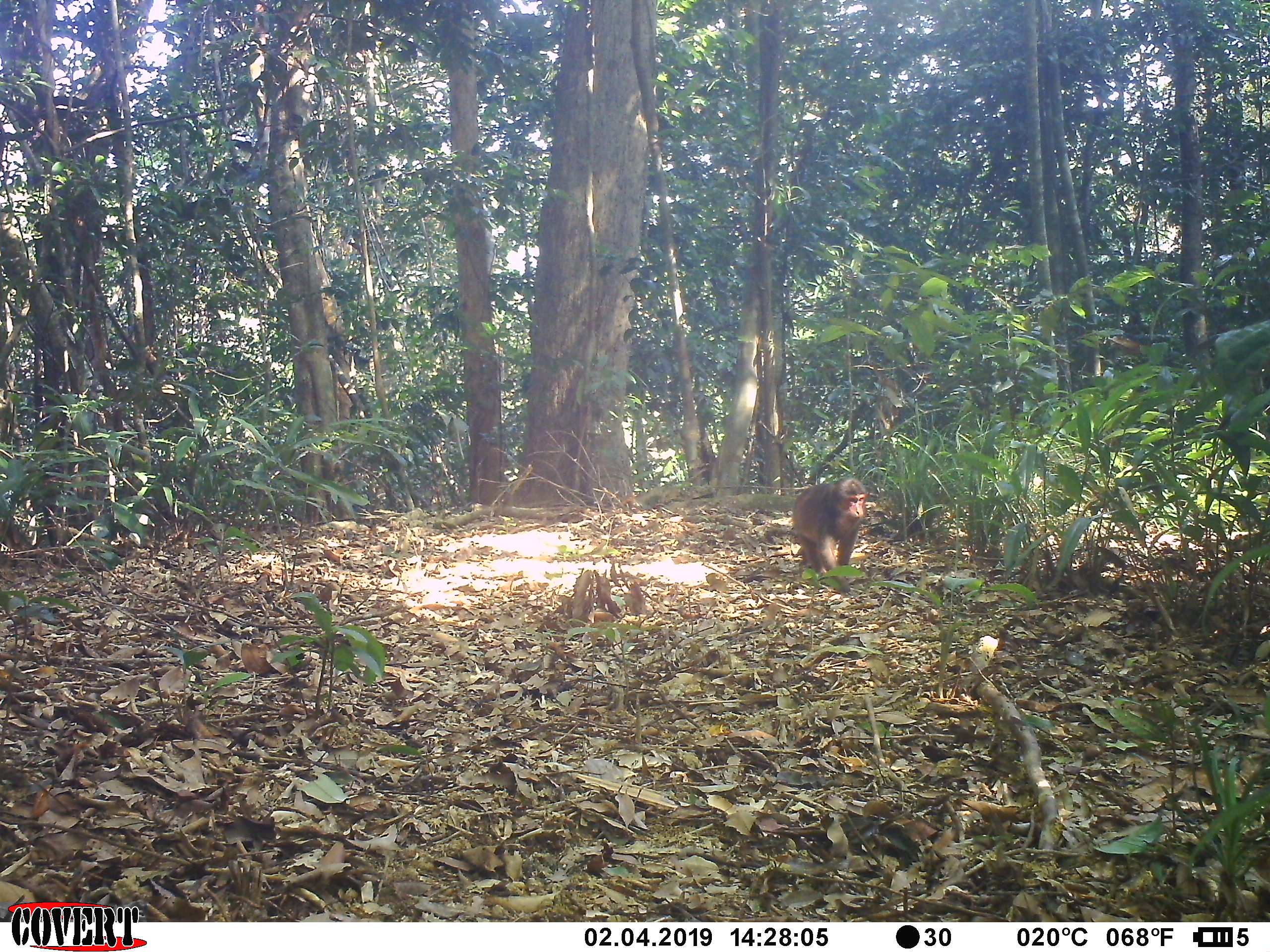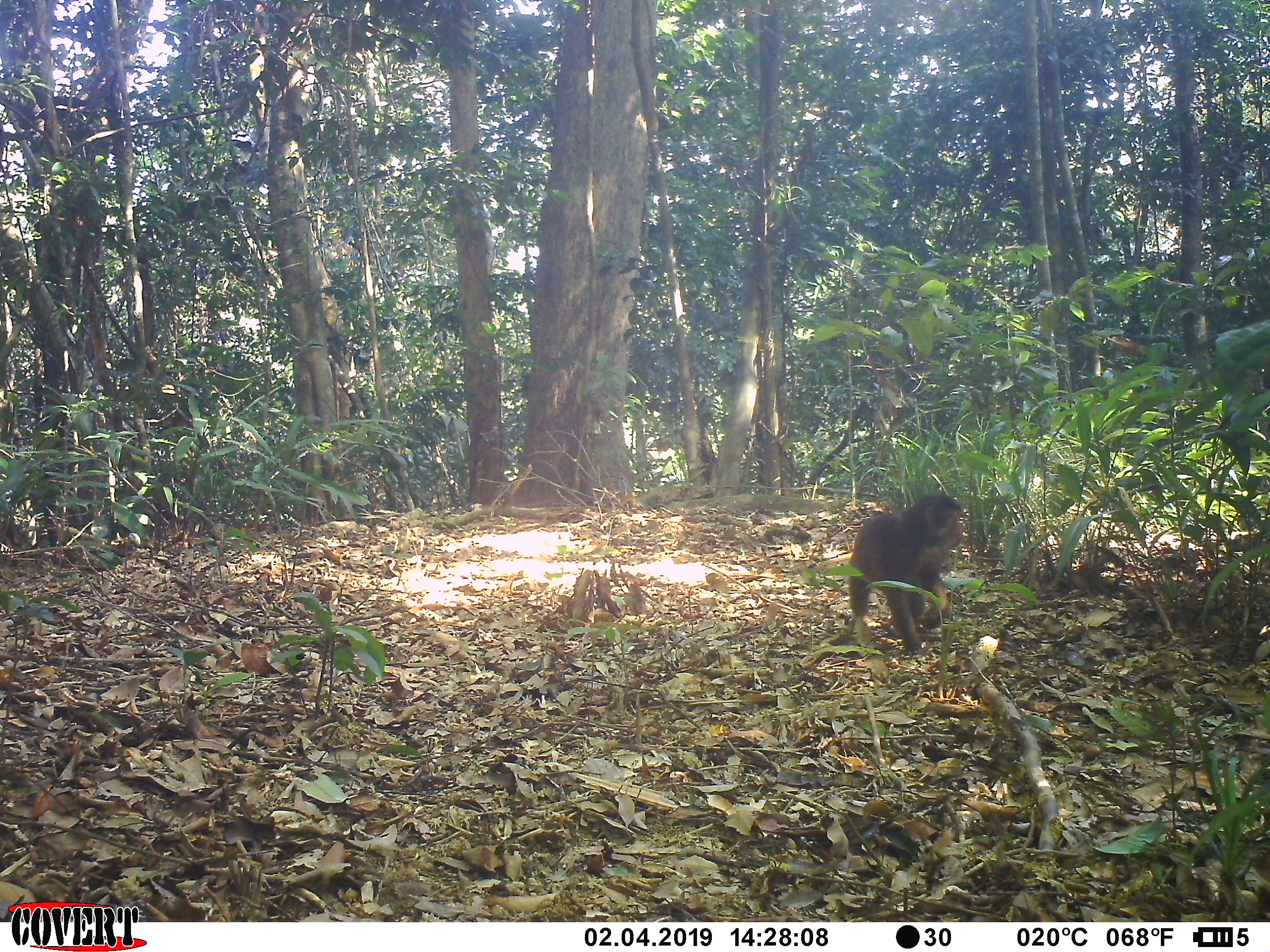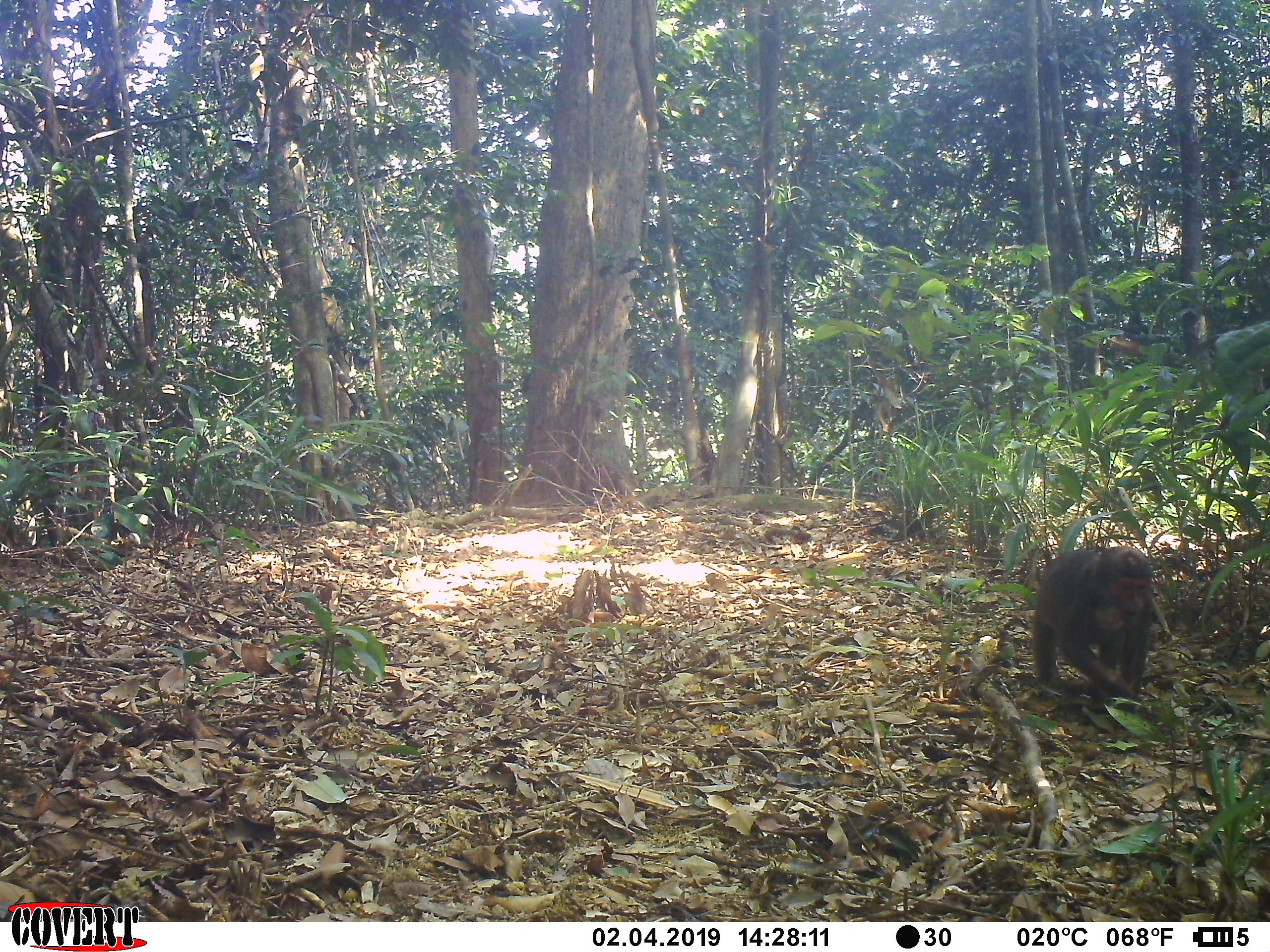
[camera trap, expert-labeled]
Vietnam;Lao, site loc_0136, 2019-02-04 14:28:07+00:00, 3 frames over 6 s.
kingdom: Animalia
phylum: Chordata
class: Mammalia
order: Primates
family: Cercopithecidae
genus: Macaca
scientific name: Macaca arctoides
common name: stump-tailed macaque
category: stump tailed macaque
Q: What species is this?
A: Stump tailed macaque (stump-tailed macaque) (Macaca arctoides).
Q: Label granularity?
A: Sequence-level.